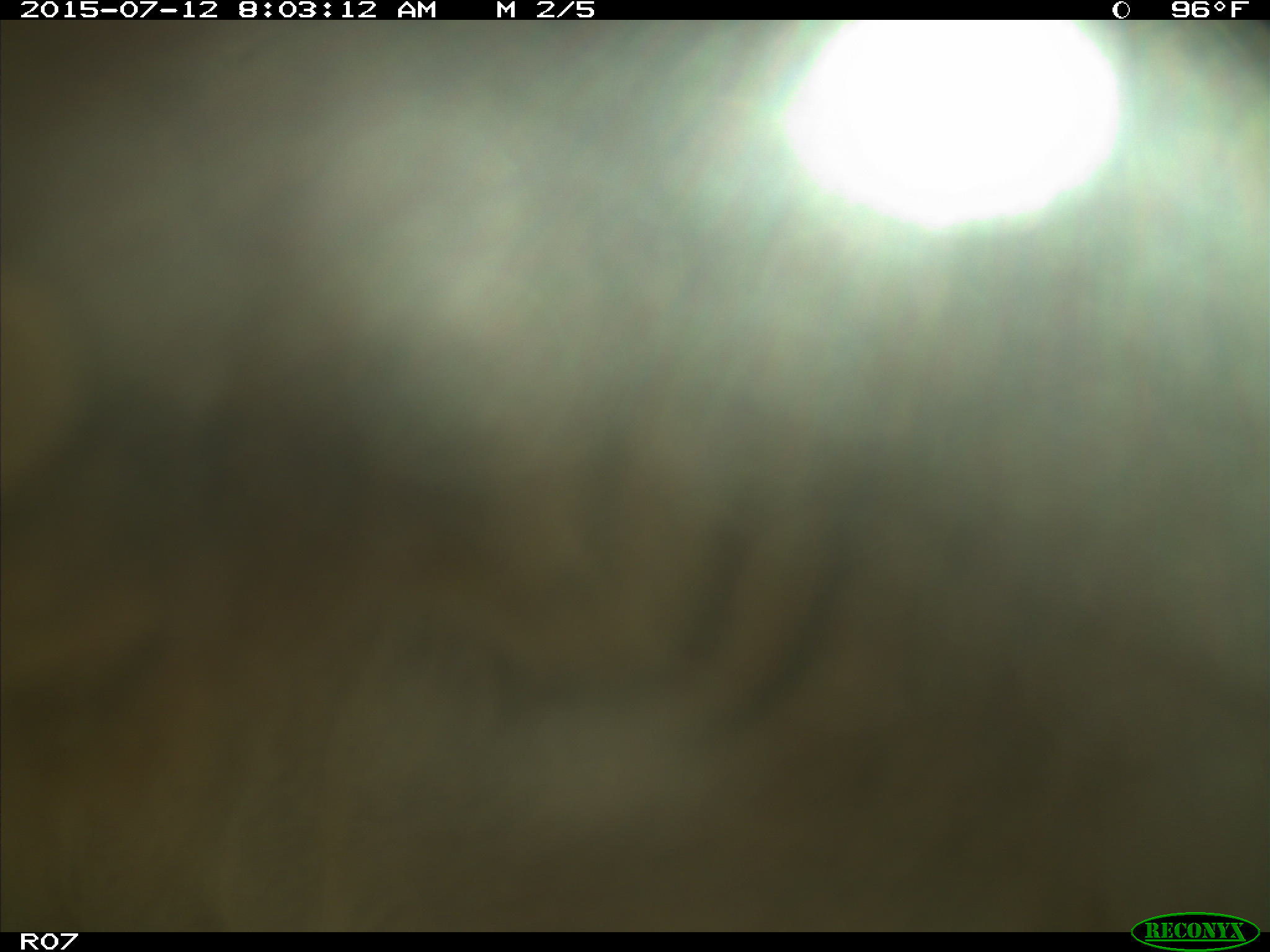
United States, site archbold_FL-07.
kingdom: Animalia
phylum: Chordata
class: Mammalia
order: Artiodactyla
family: Bovidae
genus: Bos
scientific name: Bos taurus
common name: domestic cow